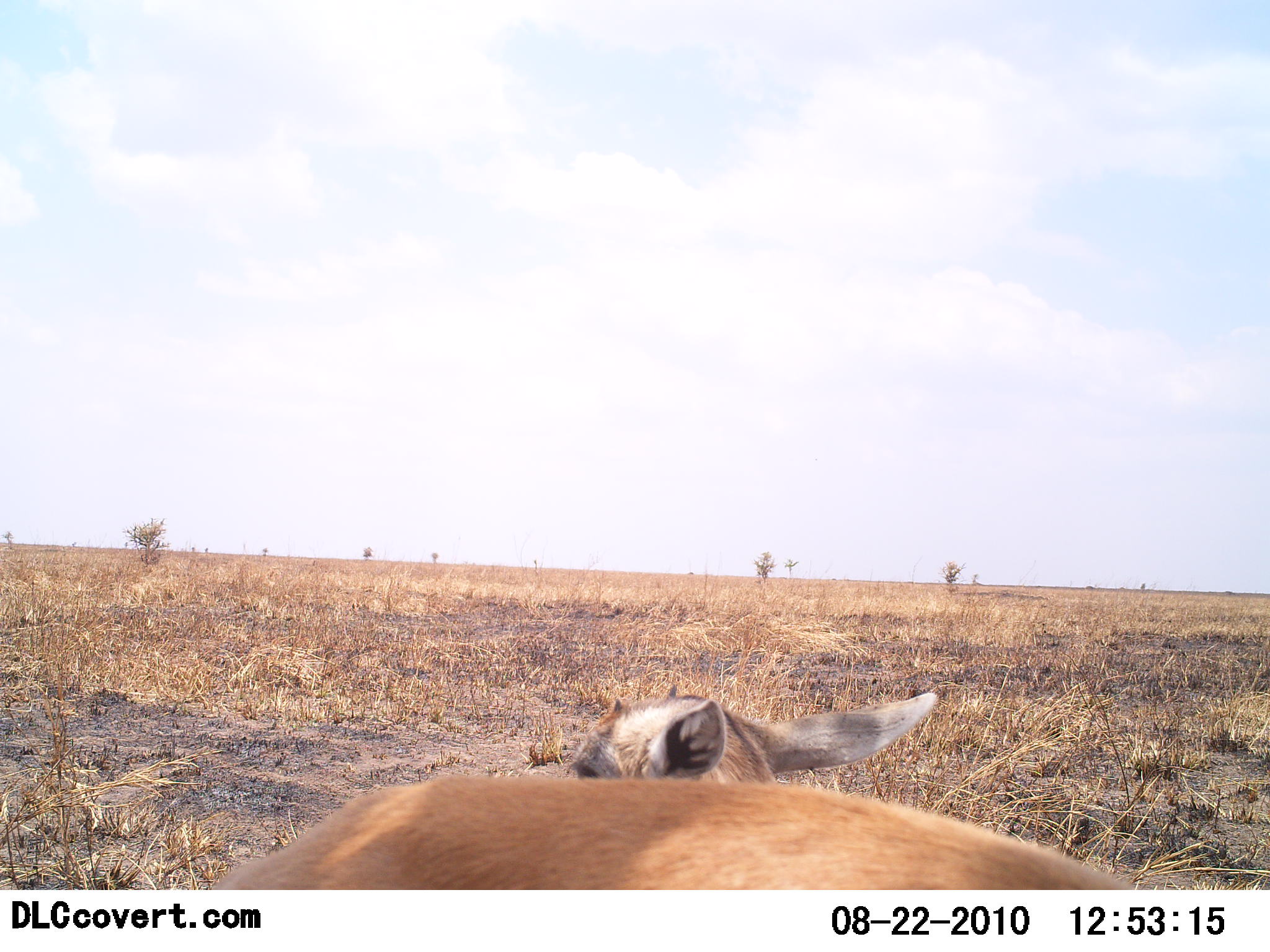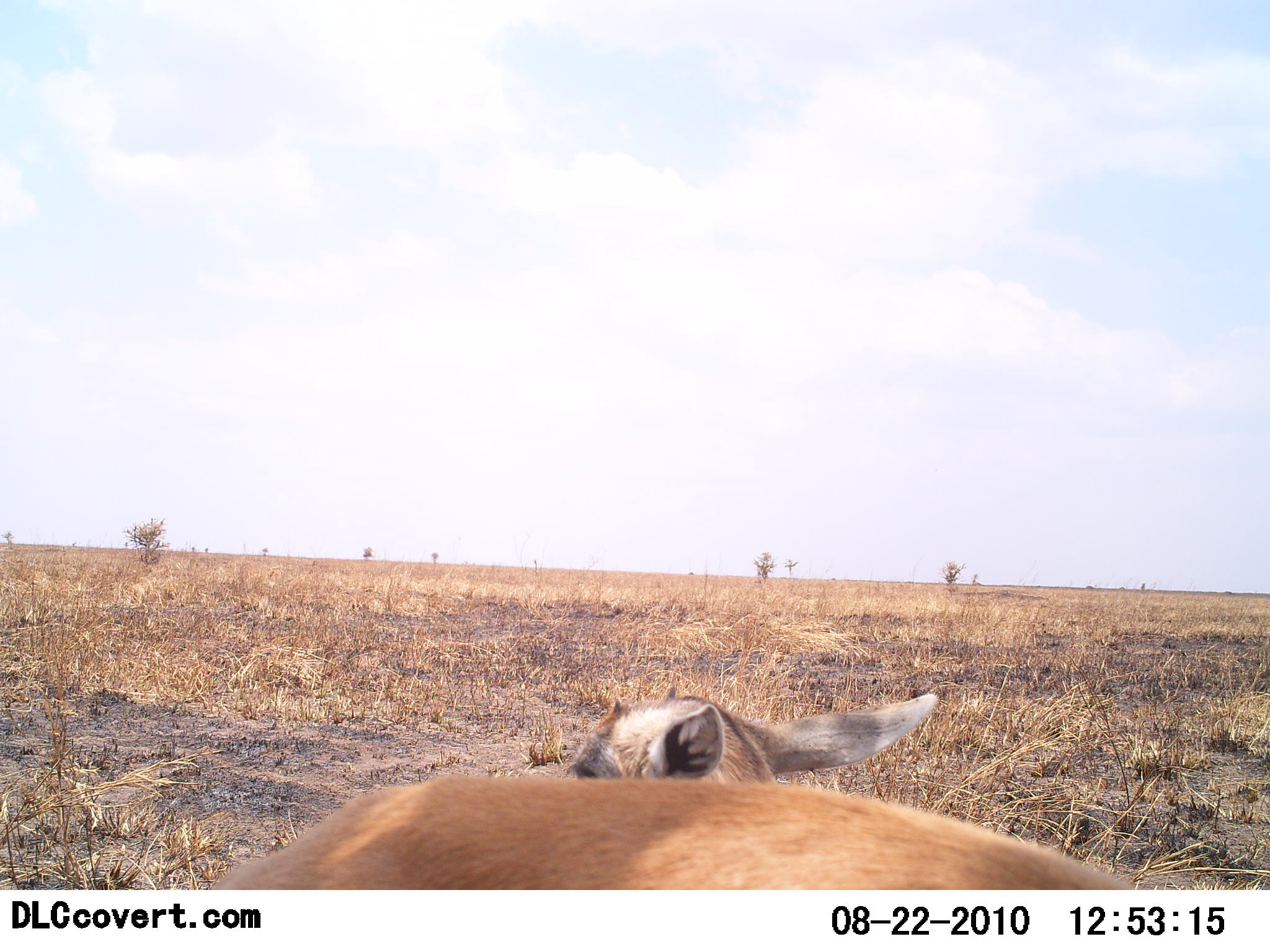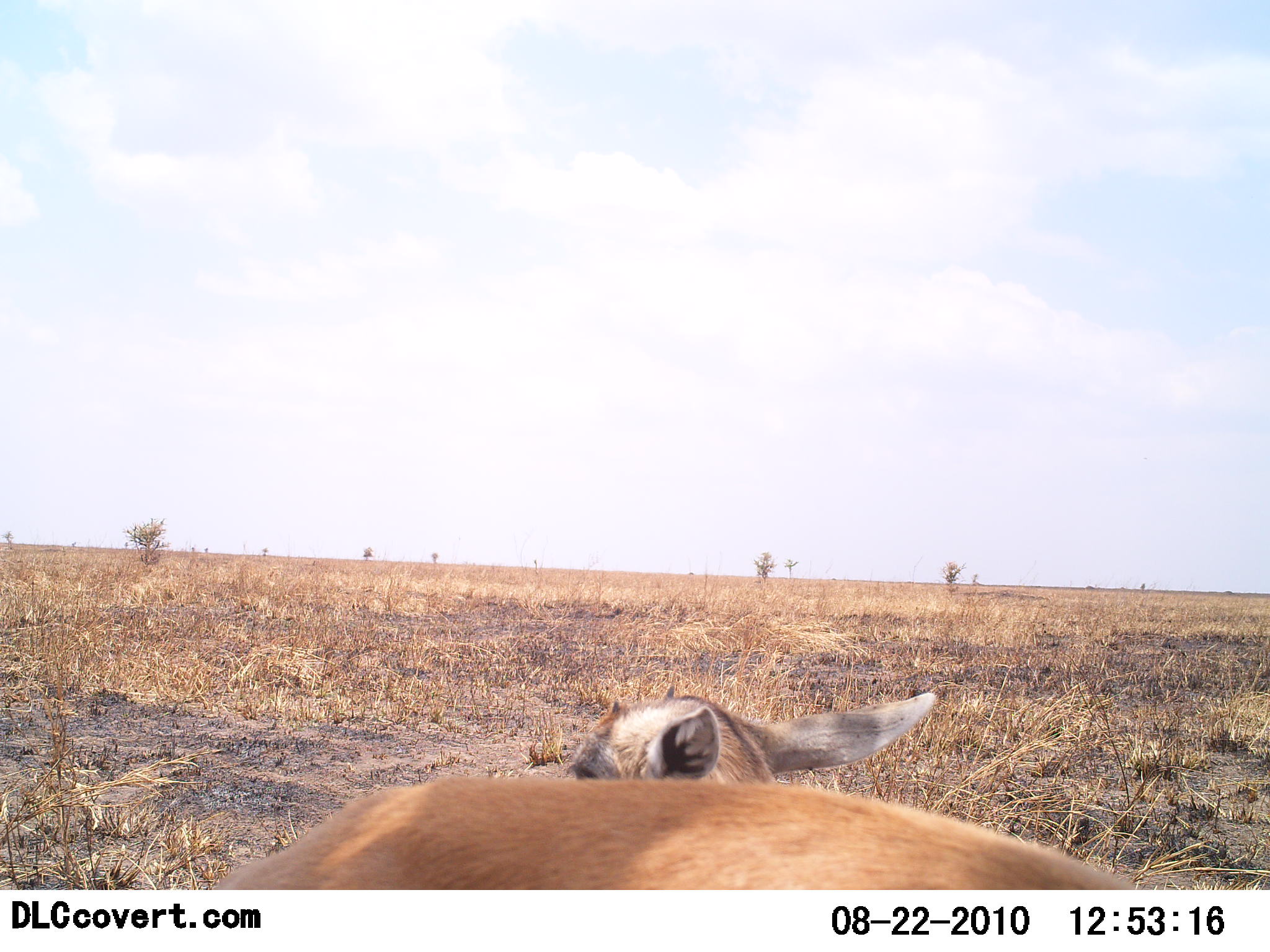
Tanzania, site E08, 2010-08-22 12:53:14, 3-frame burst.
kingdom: Animalia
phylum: Chordata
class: Mammalia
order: Artiodactyla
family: Bovidae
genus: Eudorcas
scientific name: Eudorcas thomsonii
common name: thomson's gazelle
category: gazellethomsons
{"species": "gazellethomsons (thomson's gazelle) (Eudorcas thomsonii)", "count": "2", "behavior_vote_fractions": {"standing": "38%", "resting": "54%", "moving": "0%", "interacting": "0%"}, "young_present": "46%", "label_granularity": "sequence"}